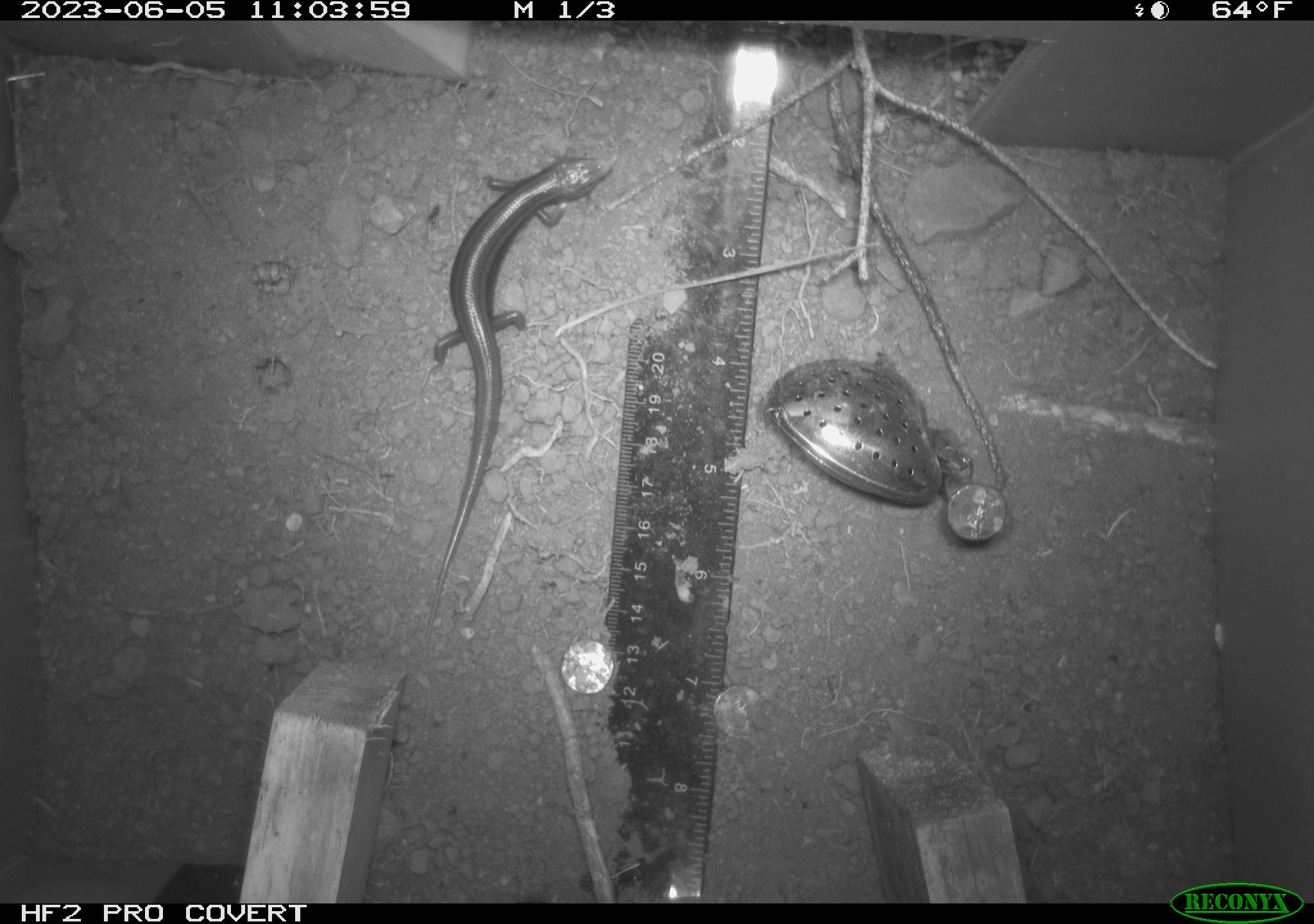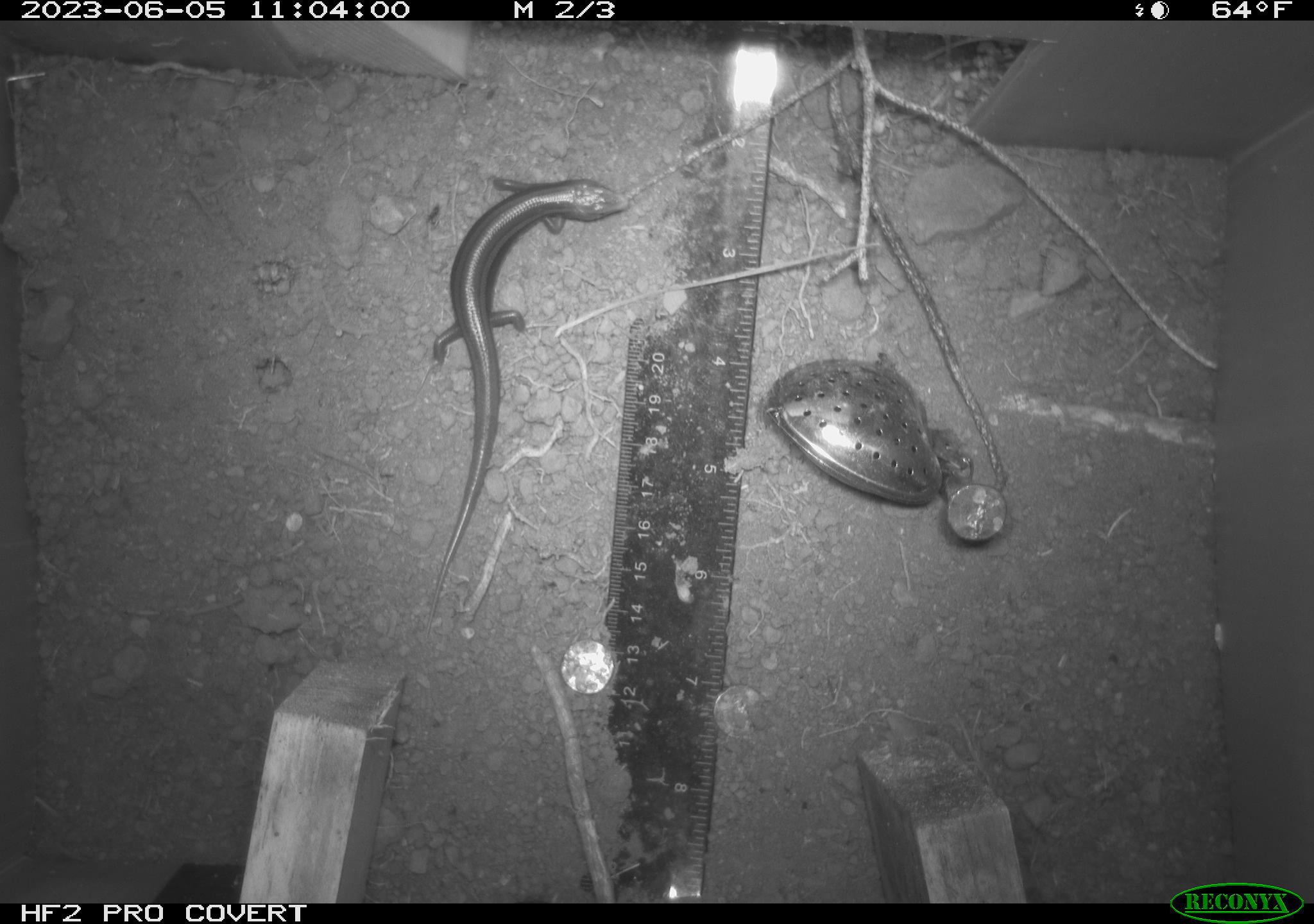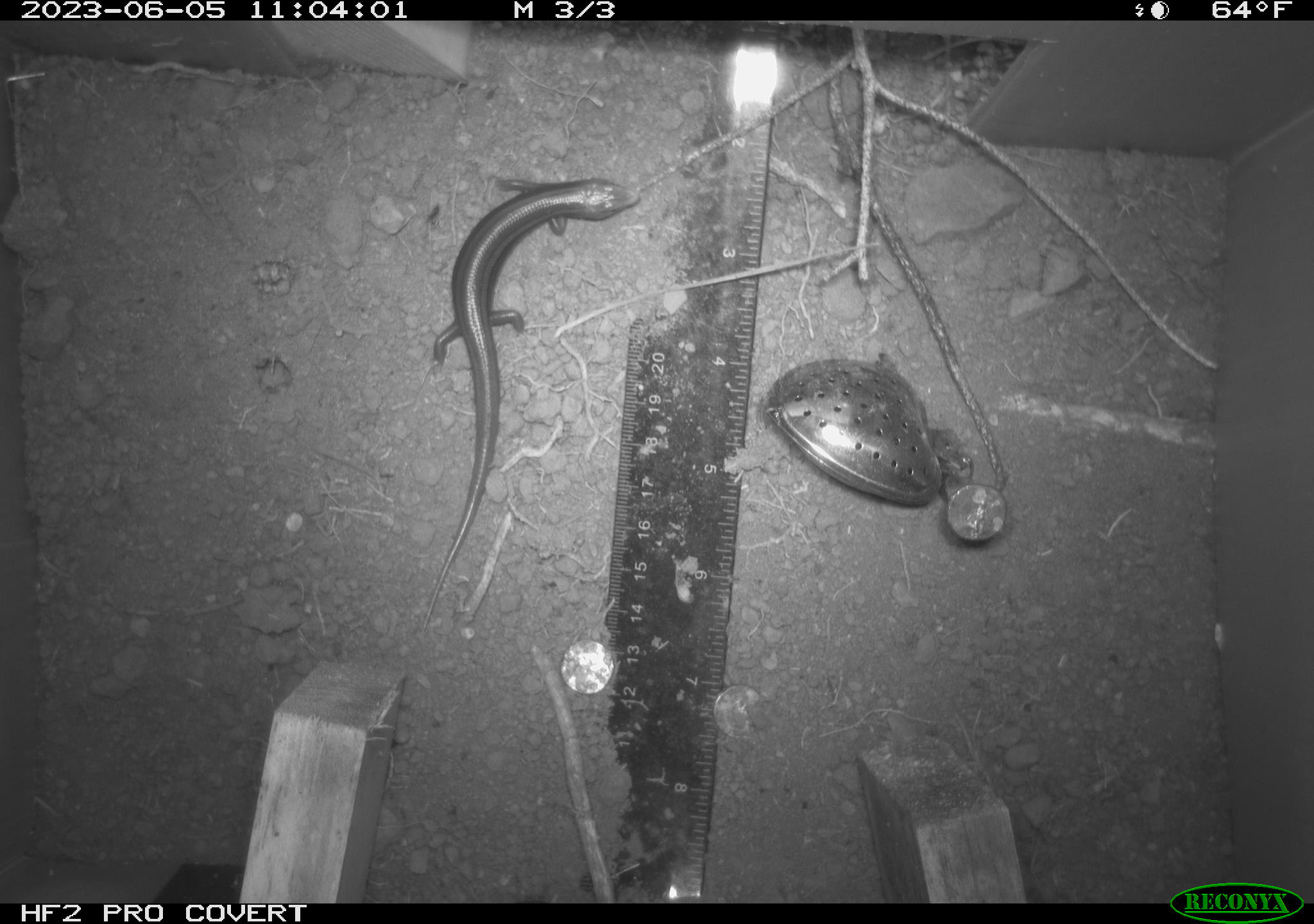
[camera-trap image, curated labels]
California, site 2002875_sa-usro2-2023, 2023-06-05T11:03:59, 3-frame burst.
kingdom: Animalia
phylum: Chordata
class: Reptilia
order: Squamata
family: Scincidae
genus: Plestiodon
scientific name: Plestiodon skiltonianus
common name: western skink